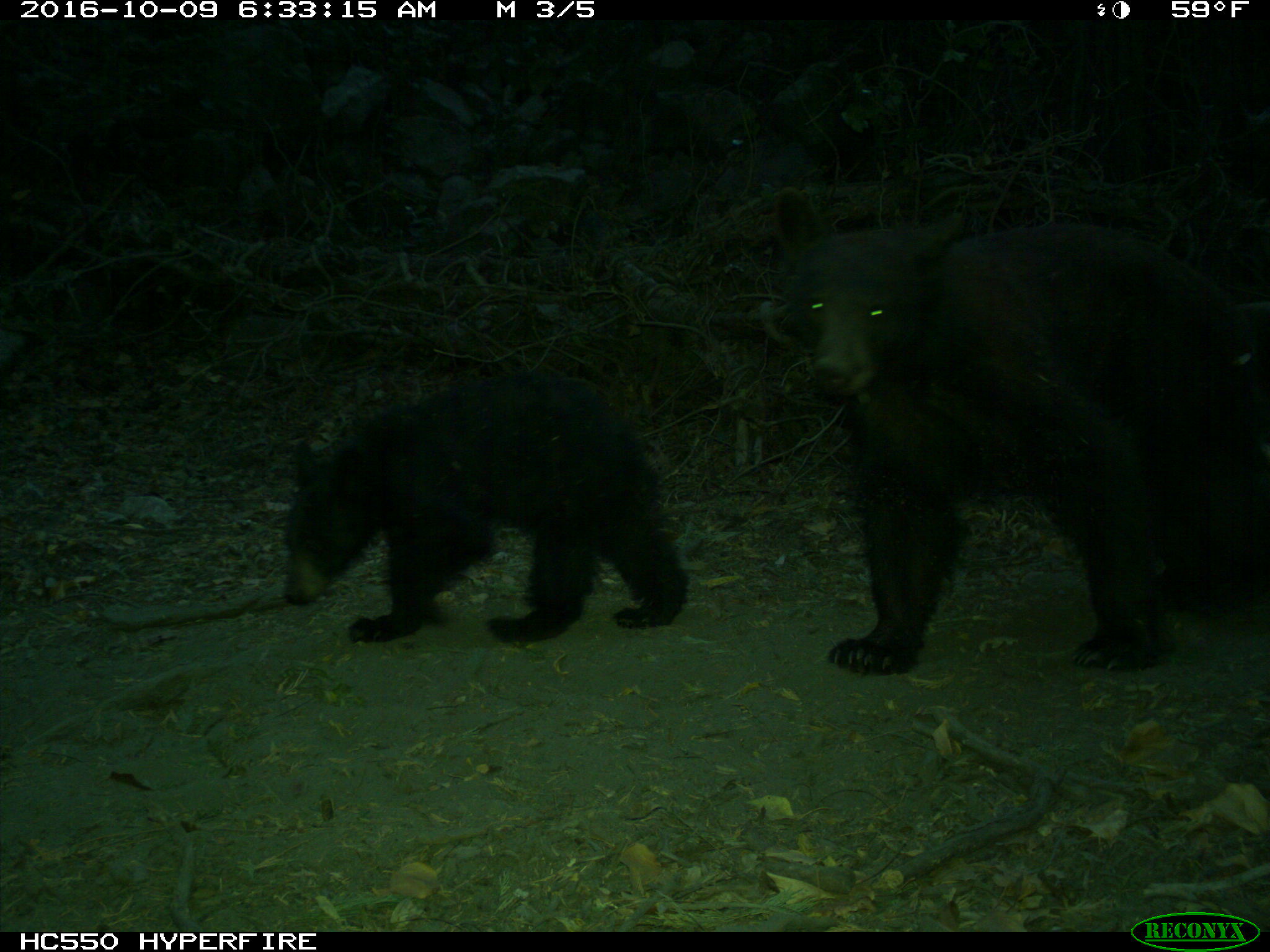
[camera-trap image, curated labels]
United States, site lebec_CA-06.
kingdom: Animalia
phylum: Chordata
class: Mammalia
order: Carnivora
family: Ursidae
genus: Ursus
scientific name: Ursus americanus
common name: american black bear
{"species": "Ursus americanus (american black bear)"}